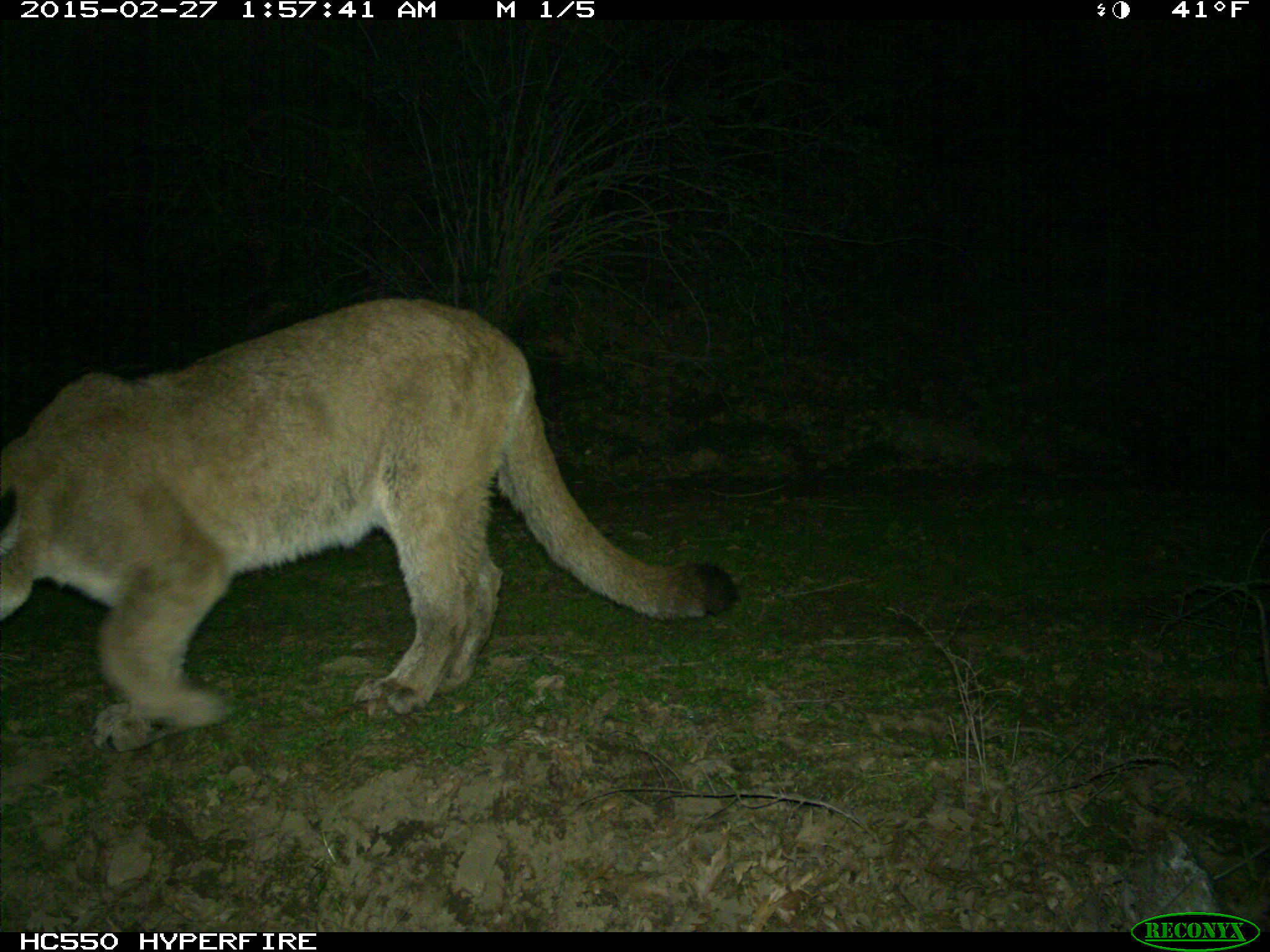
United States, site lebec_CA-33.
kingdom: Animalia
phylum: Chordata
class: Mammalia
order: Carnivora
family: Felidae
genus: Puma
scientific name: Puma concolor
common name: mountain lion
Puma concolor (mountain lion).